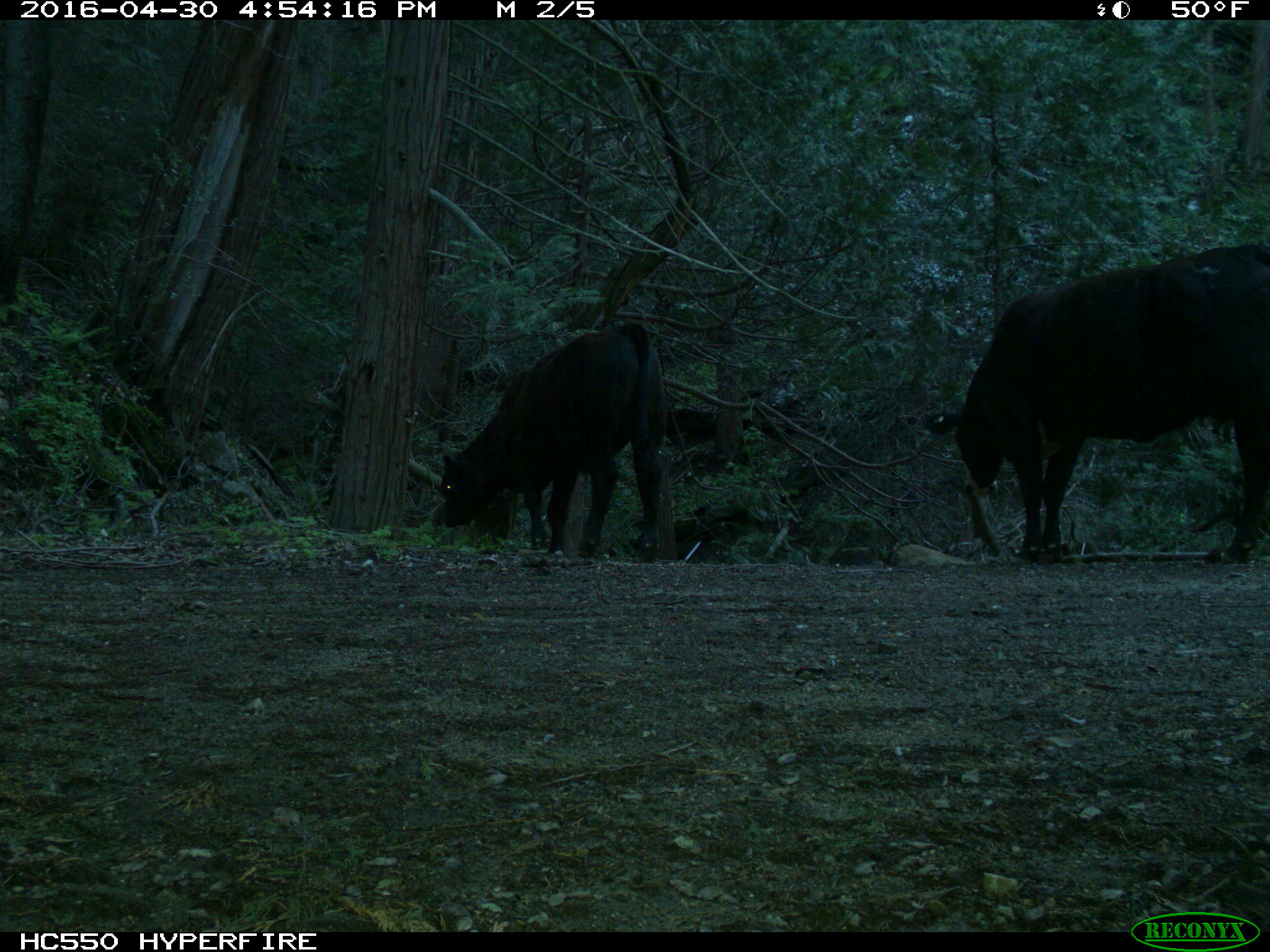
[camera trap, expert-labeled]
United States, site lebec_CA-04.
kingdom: Animalia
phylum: Chordata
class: Mammalia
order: Artiodactyla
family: Bovidae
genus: Bos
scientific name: Bos taurus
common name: domestic cow